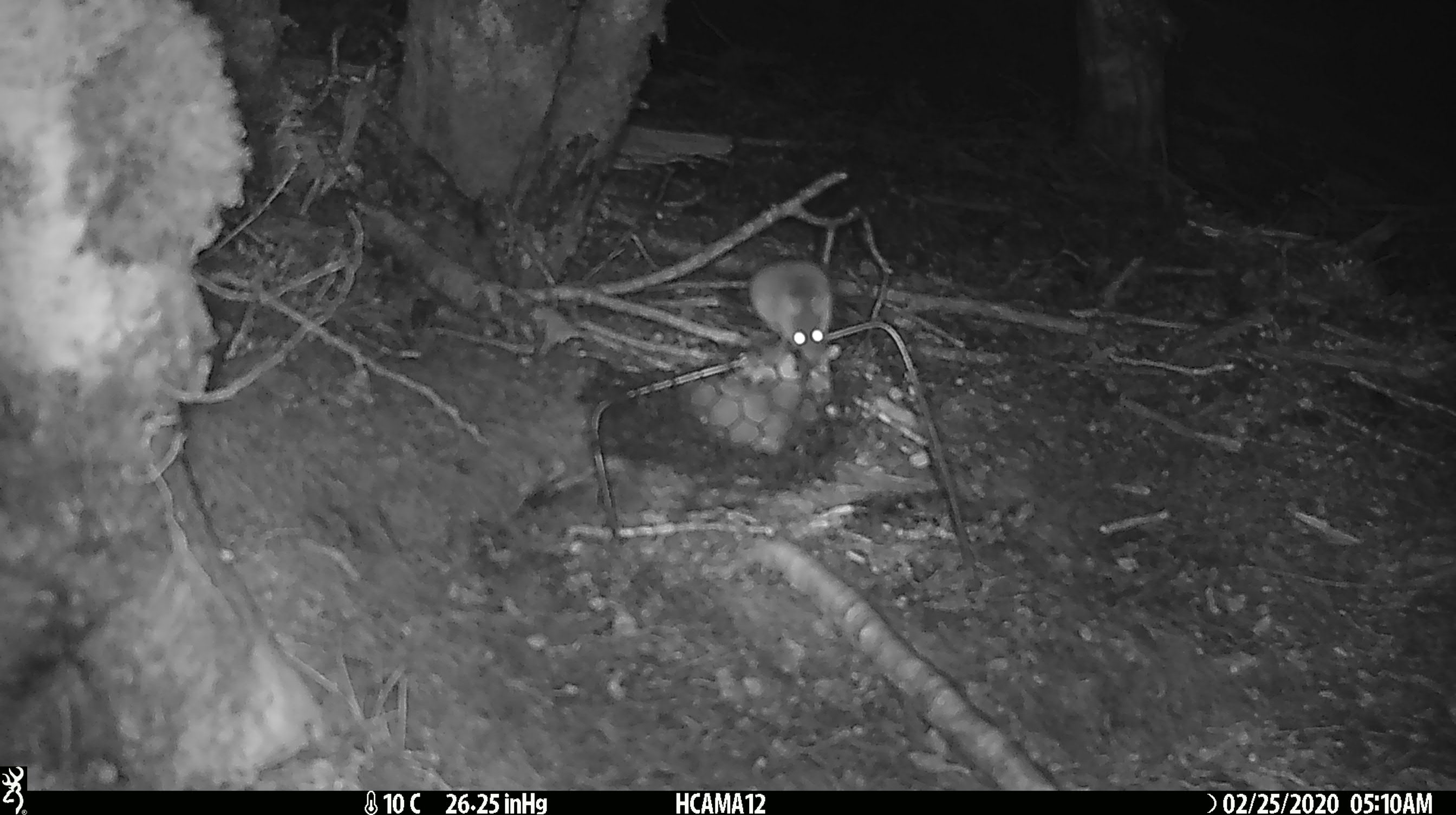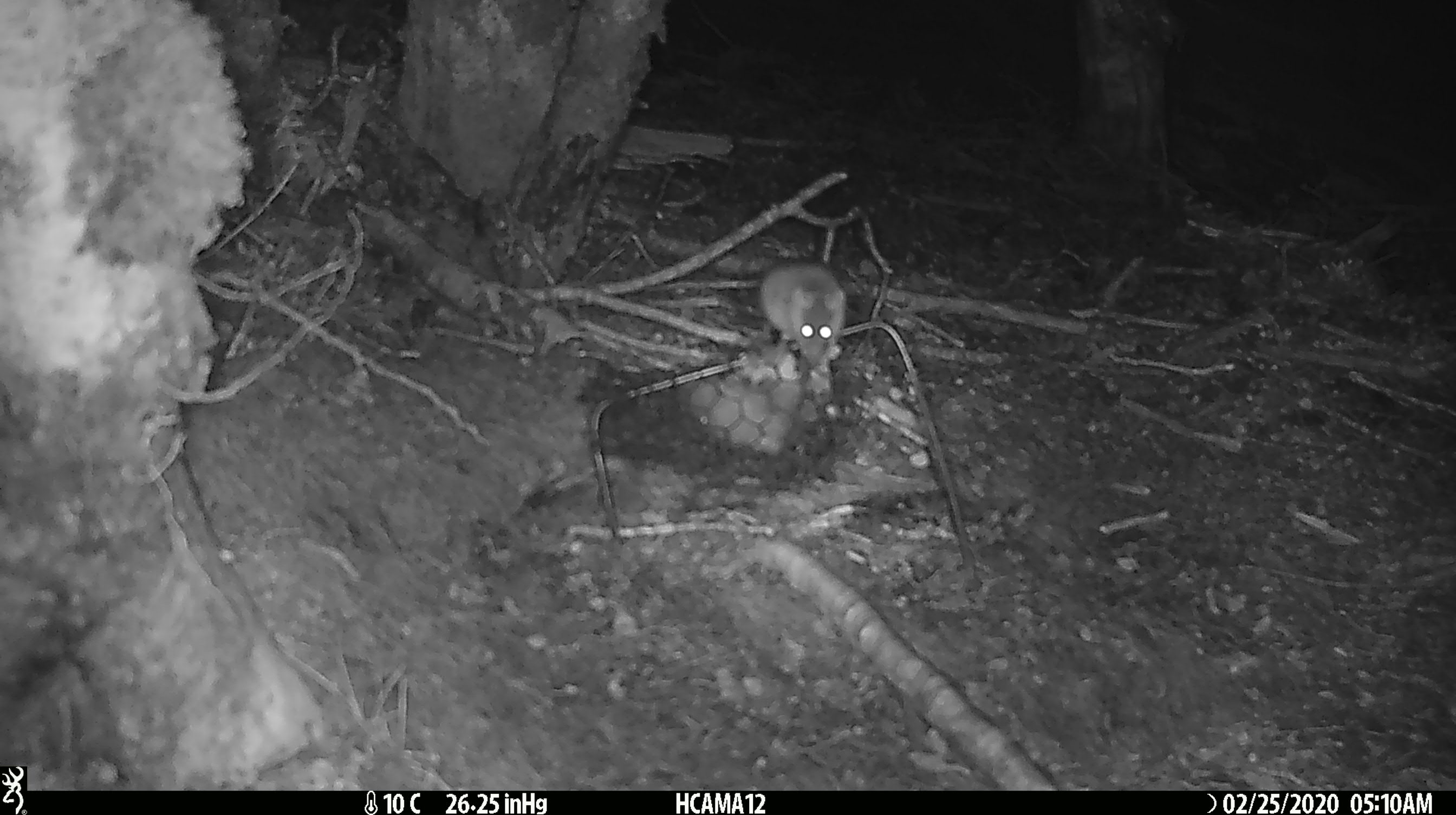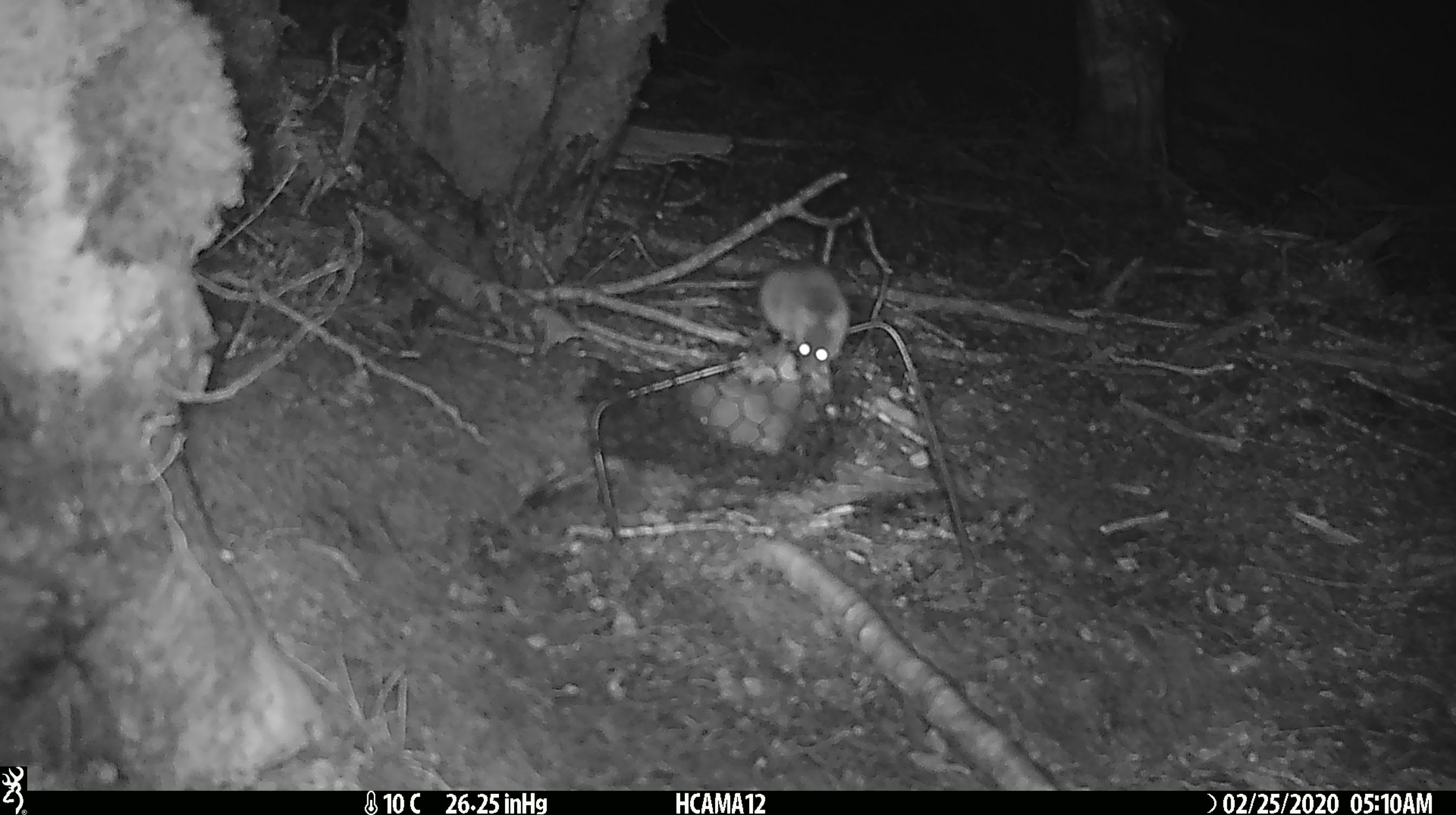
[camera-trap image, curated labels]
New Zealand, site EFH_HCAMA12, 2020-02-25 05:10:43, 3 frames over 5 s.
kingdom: Animalia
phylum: Chordata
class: Mammalia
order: Rodentia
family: Muridae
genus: Mus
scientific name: Mus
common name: mouse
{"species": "mouse (Mus)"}